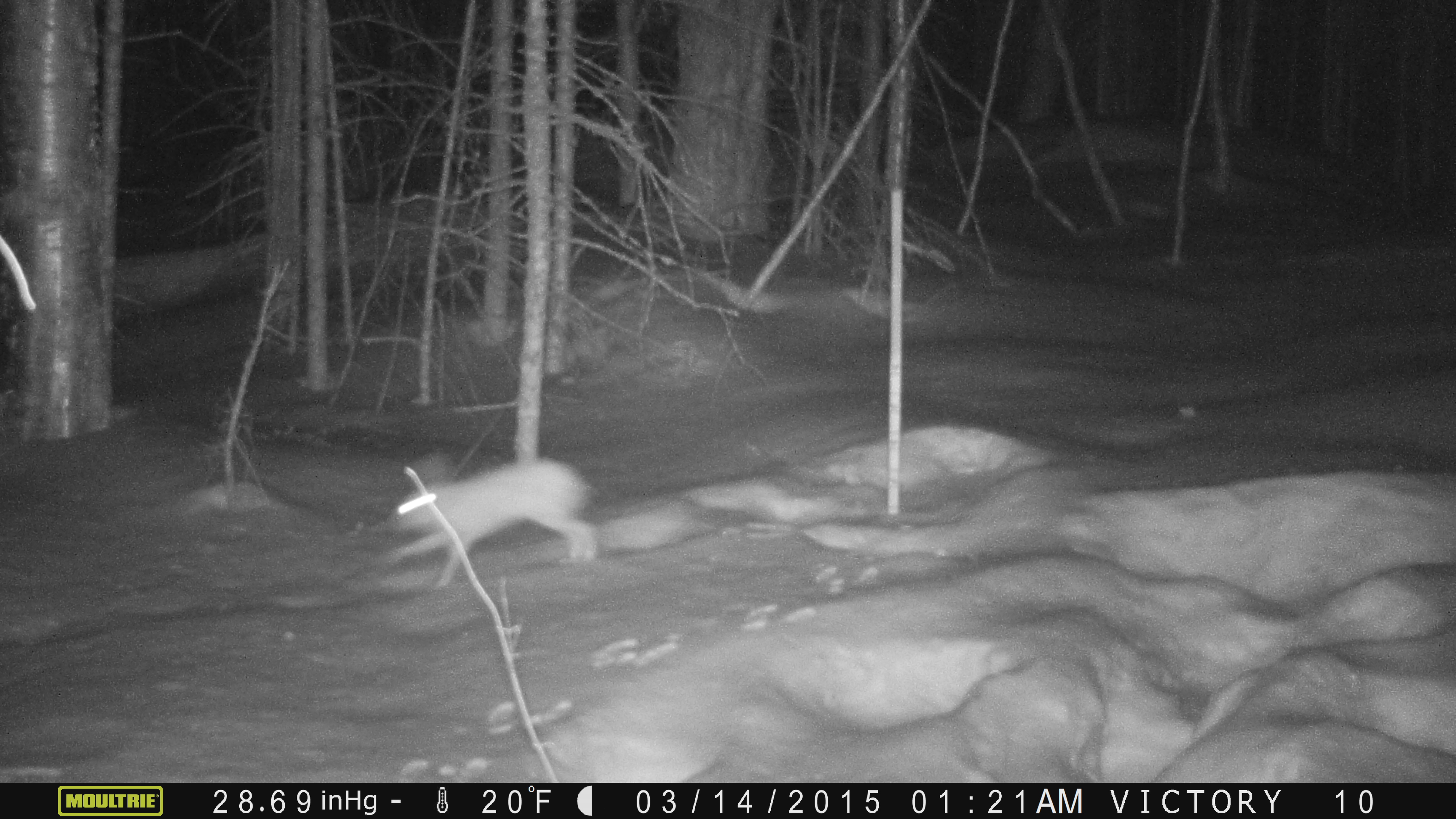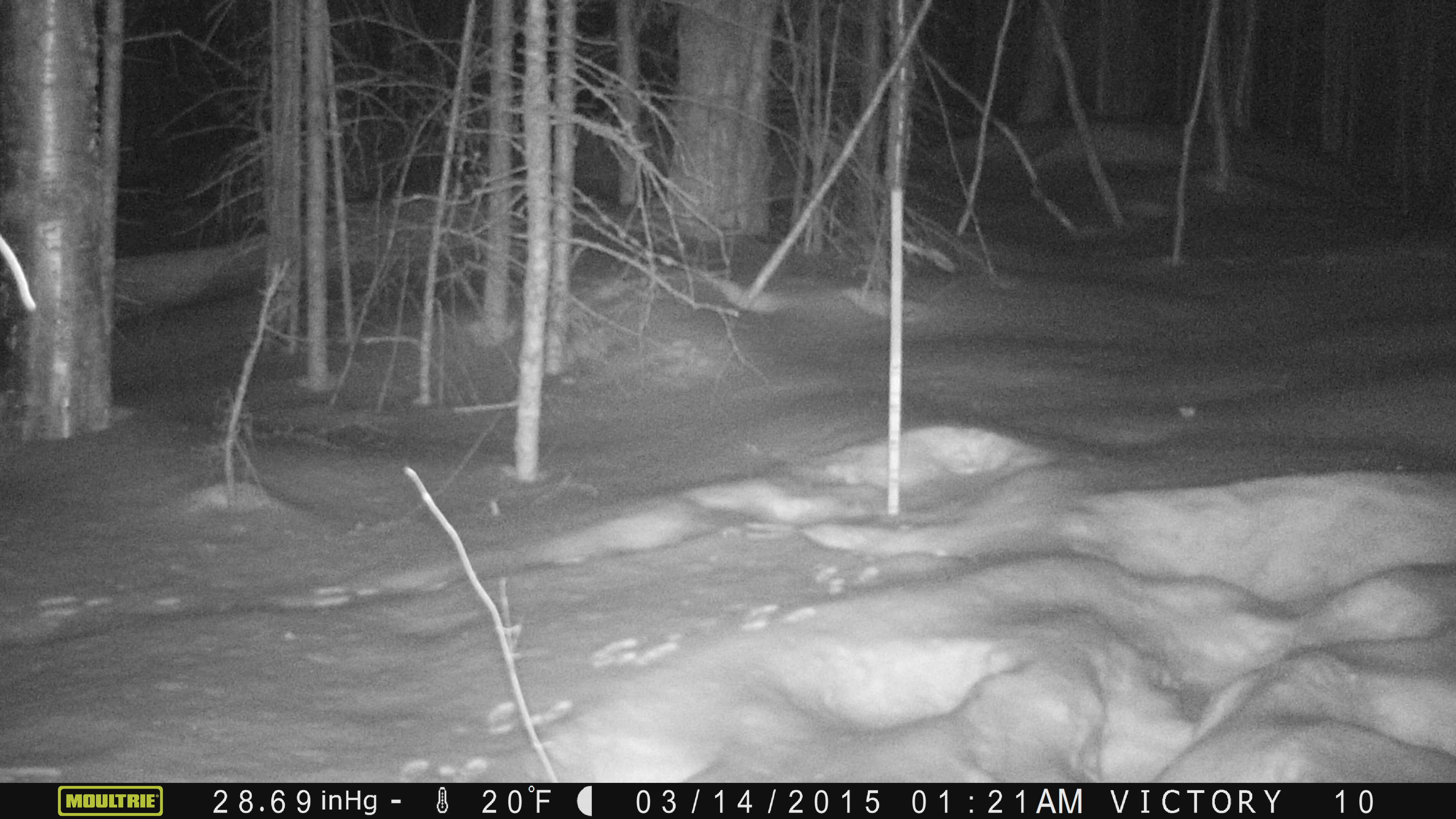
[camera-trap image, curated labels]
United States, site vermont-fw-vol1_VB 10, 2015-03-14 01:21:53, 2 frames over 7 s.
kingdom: Animalia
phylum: Chordata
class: Mammalia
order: Lagomorpha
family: Leporidae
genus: Lepus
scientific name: Lepus americanus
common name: snowshoe hare